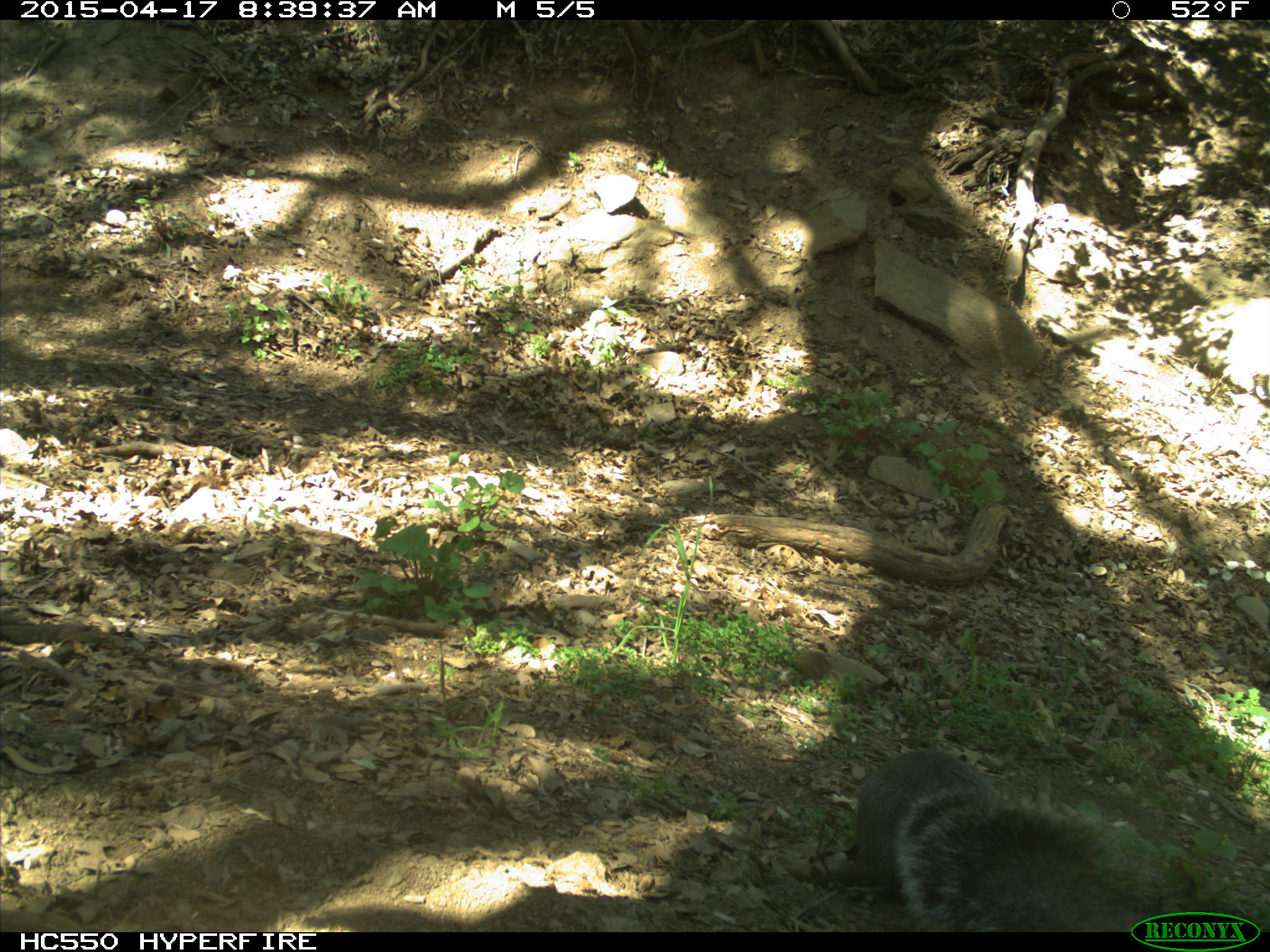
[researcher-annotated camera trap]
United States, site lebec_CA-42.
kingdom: Animalia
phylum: Chordata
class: Mammalia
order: Rodentia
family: Sciuridae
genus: Sciurus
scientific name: Sciurus carolinensis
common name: eastern gray squirrel